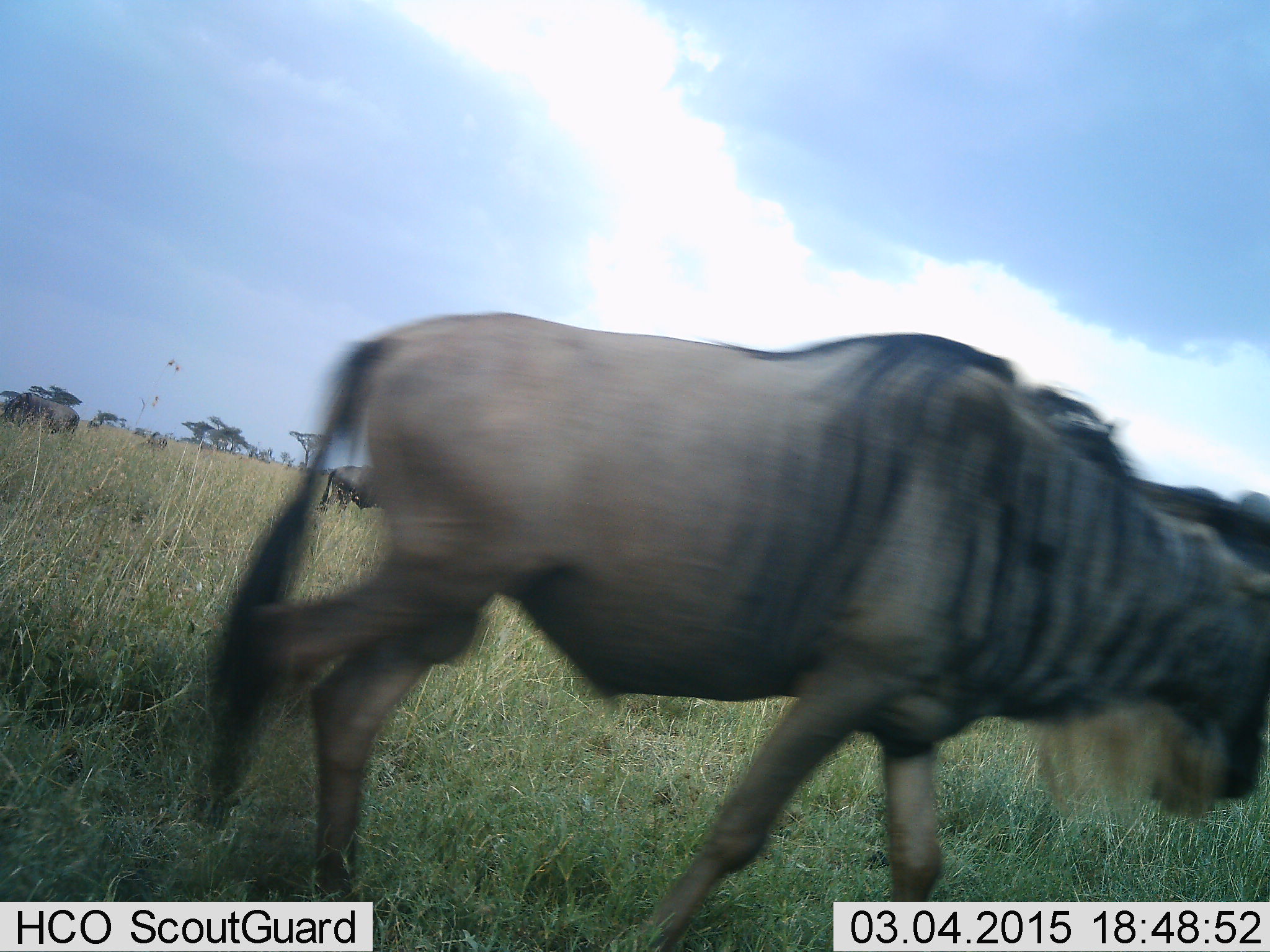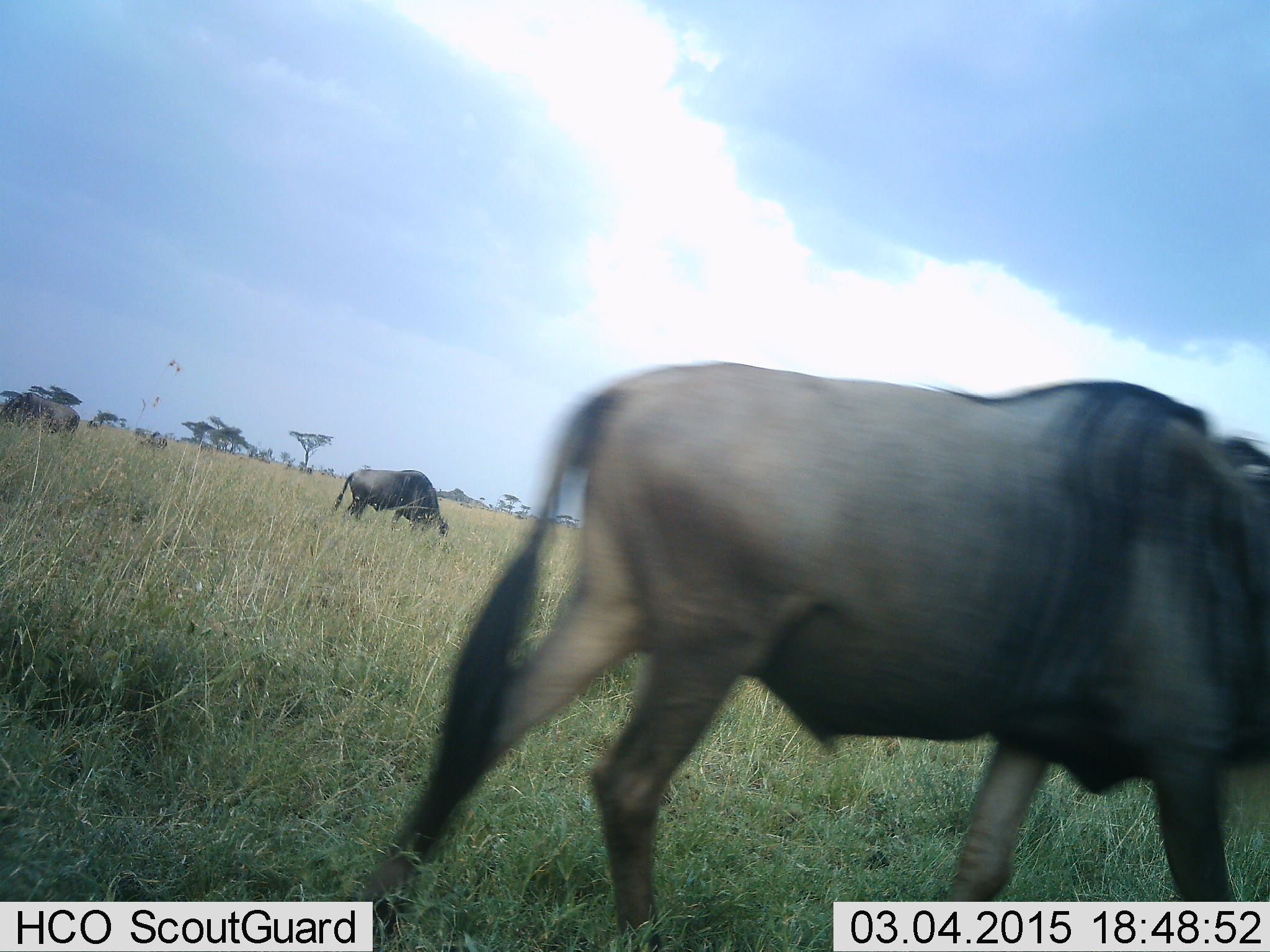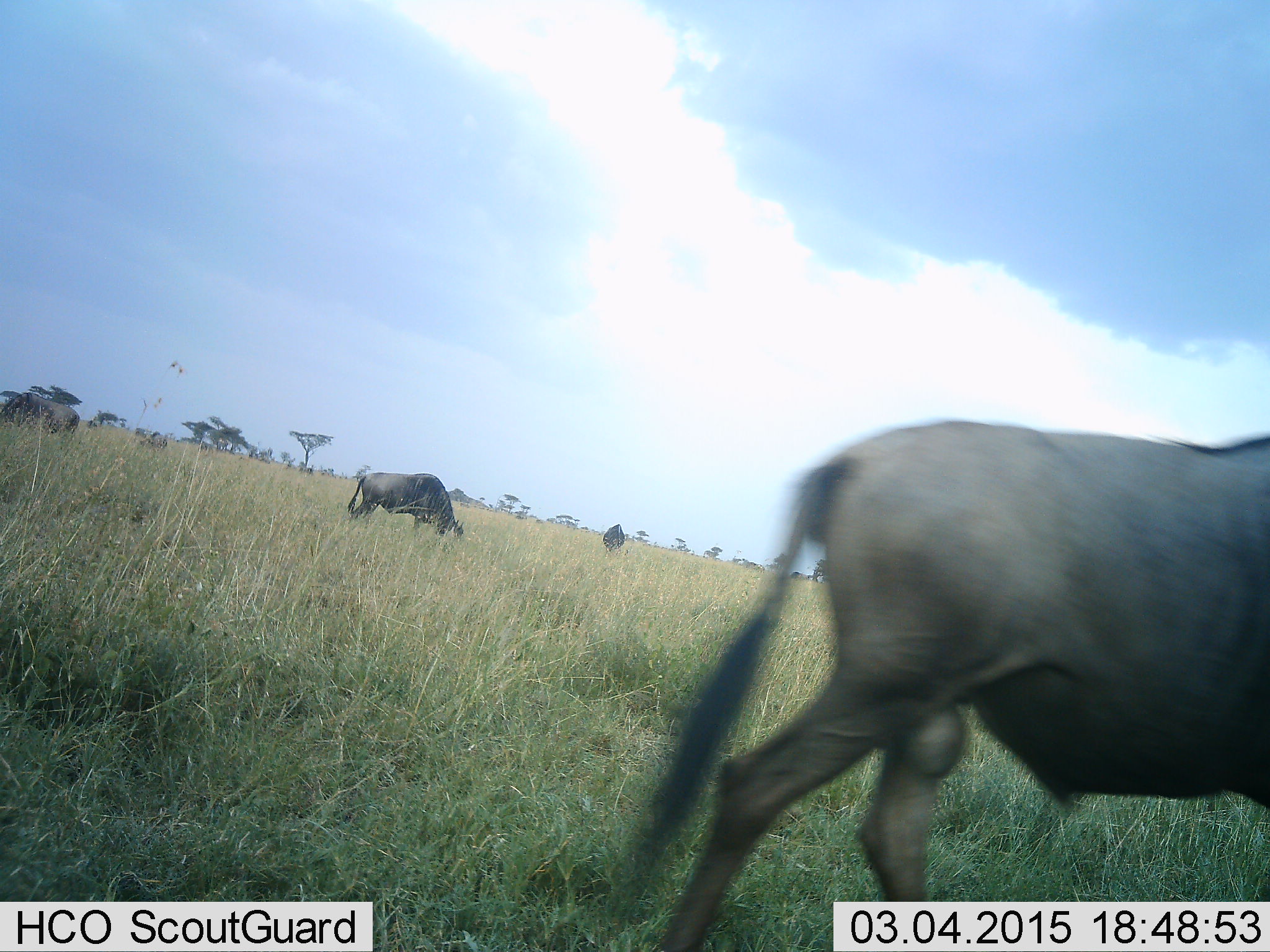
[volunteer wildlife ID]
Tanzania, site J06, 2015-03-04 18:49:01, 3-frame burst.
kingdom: Animalia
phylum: Chordata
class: Mammalia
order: Artiodactyla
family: Bovidae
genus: Connochaetes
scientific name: Connochaetes taurinus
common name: blue wildebeest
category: wildebeest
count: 3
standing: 10%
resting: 0%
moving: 60%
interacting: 0%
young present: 0%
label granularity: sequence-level